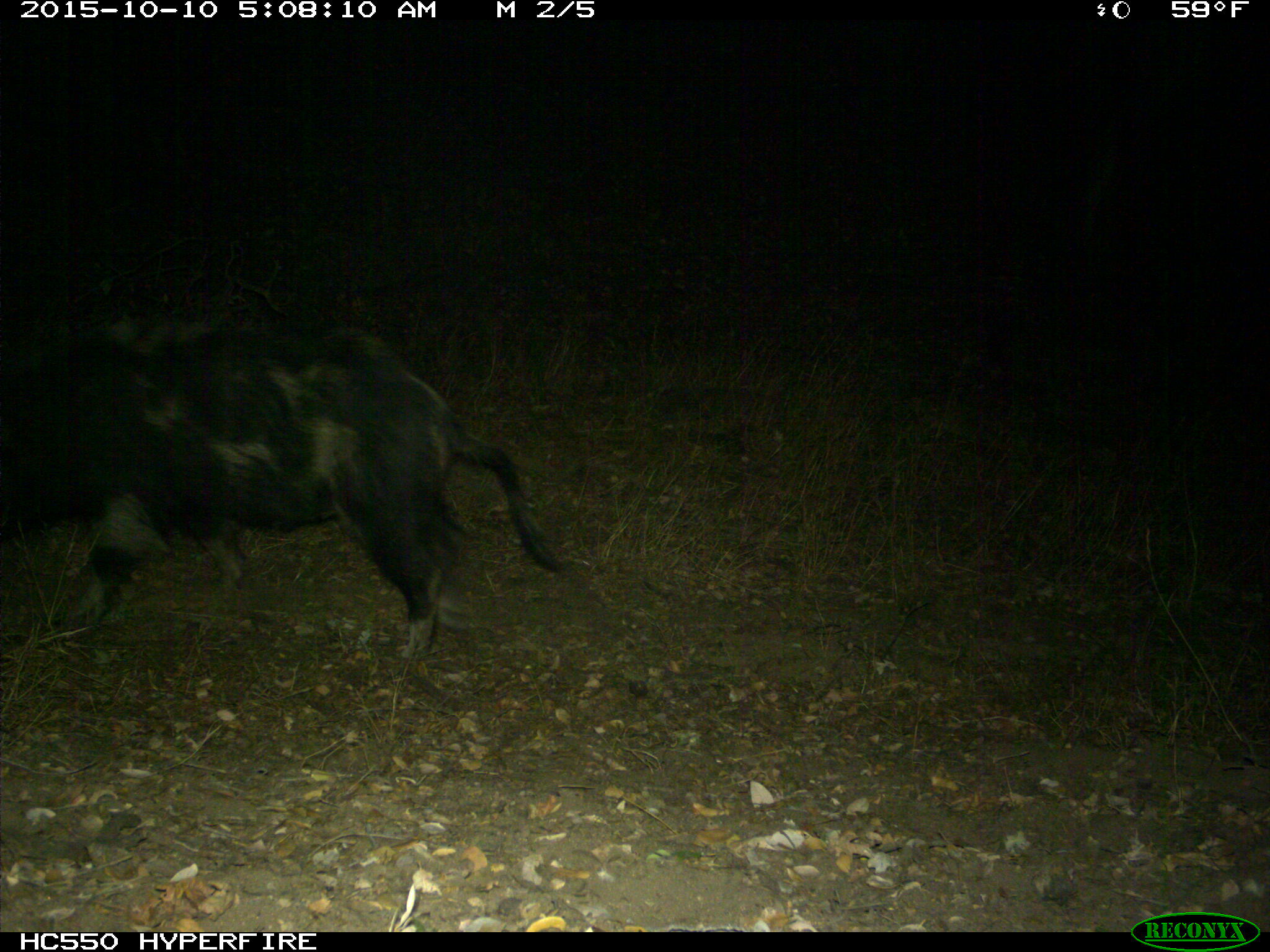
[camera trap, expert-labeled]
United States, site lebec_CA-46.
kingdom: Animalia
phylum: Chordata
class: Mammalia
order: Artiodactyla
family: Suidae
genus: Sus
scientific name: Sus scrofa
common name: wild boar